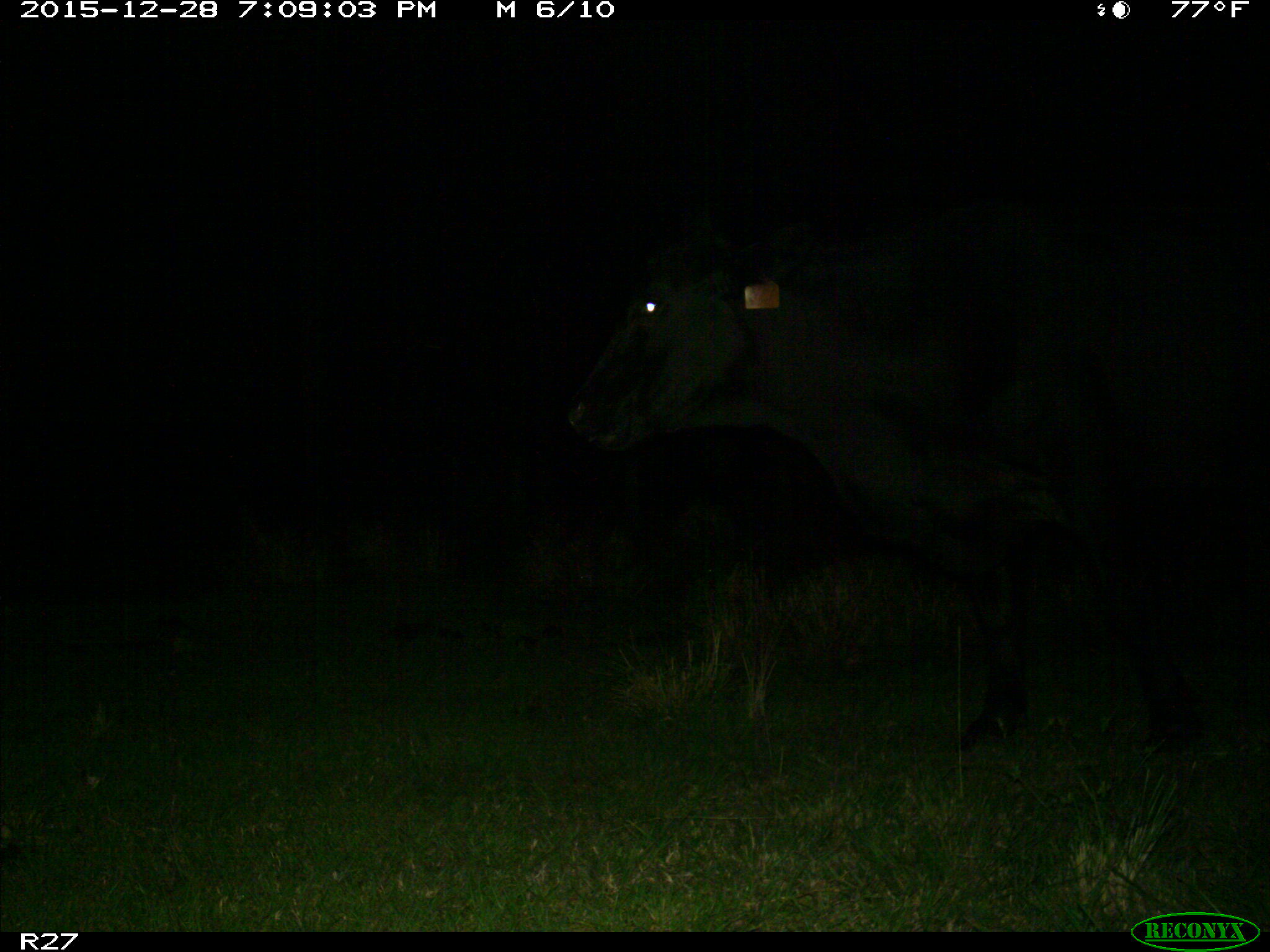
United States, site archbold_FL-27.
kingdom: Animalia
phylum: Chordata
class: Mammalia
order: Artiodactyla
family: Bovidae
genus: Bos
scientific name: Bos taurus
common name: domestic cow